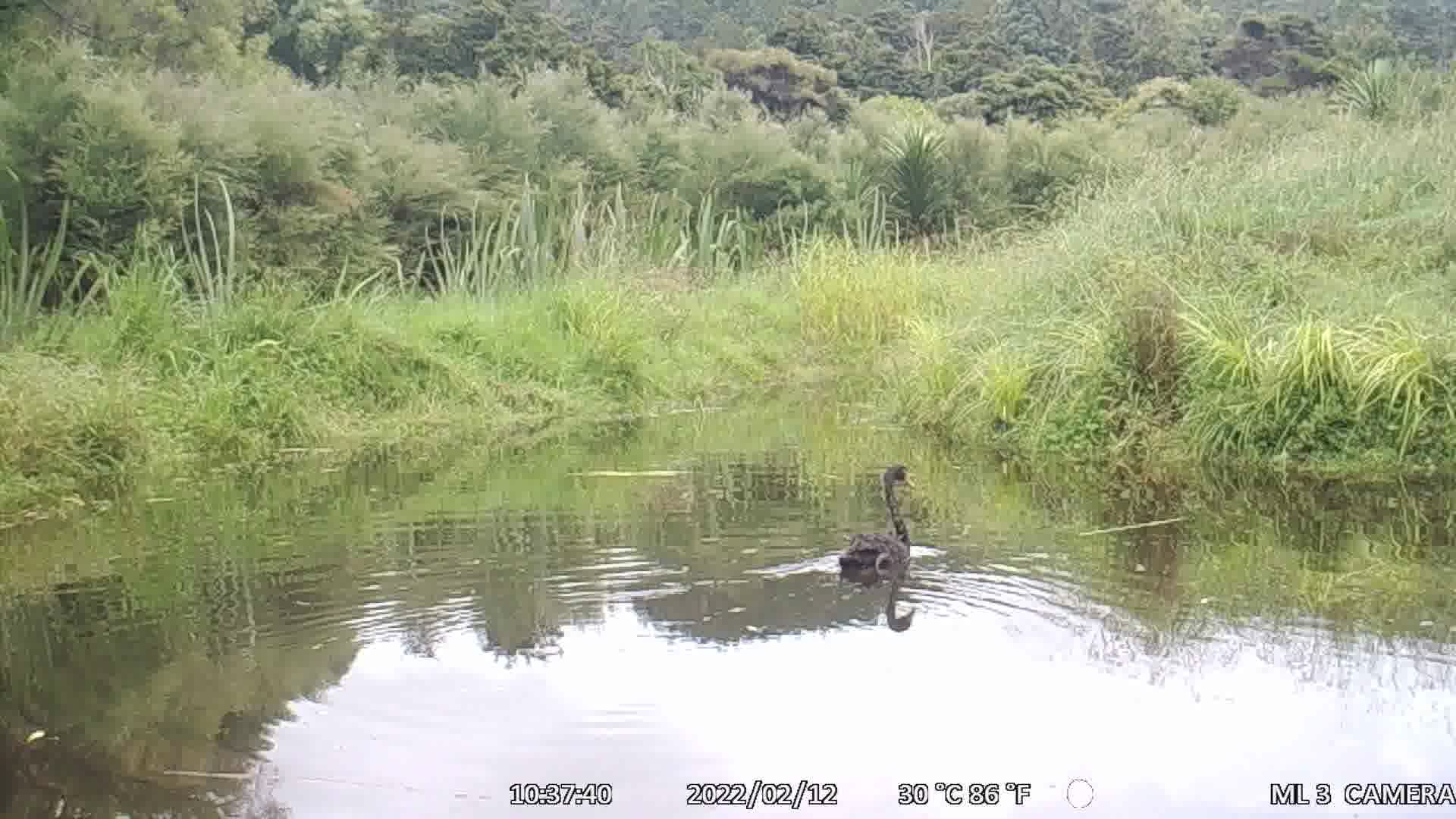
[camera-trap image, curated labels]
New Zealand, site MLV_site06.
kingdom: Animalia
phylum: Chordata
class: Aves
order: Anseriformes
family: Anatidae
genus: Cygnus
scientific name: Cygnus sumnerensis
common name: new zealand swan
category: swan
Swan (new zealand swan) (Cygnus sumnerensis).